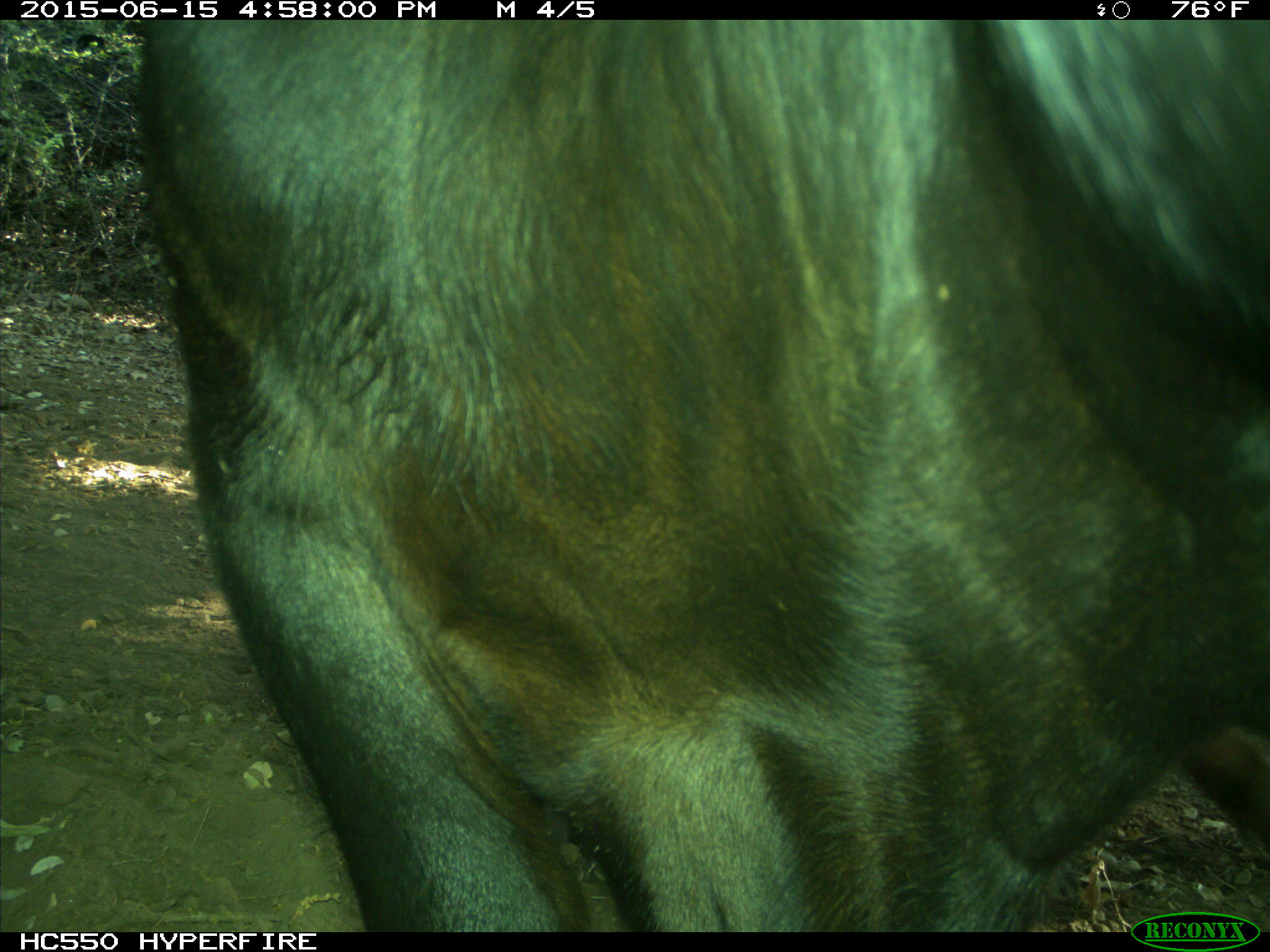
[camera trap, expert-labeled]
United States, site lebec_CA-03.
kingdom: Animalia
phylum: Chordata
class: Mammalia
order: Artiodactyla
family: Bovidae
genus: Bos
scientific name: Bos taurus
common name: domestic cow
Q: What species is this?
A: Bos taurus (domestic cow).